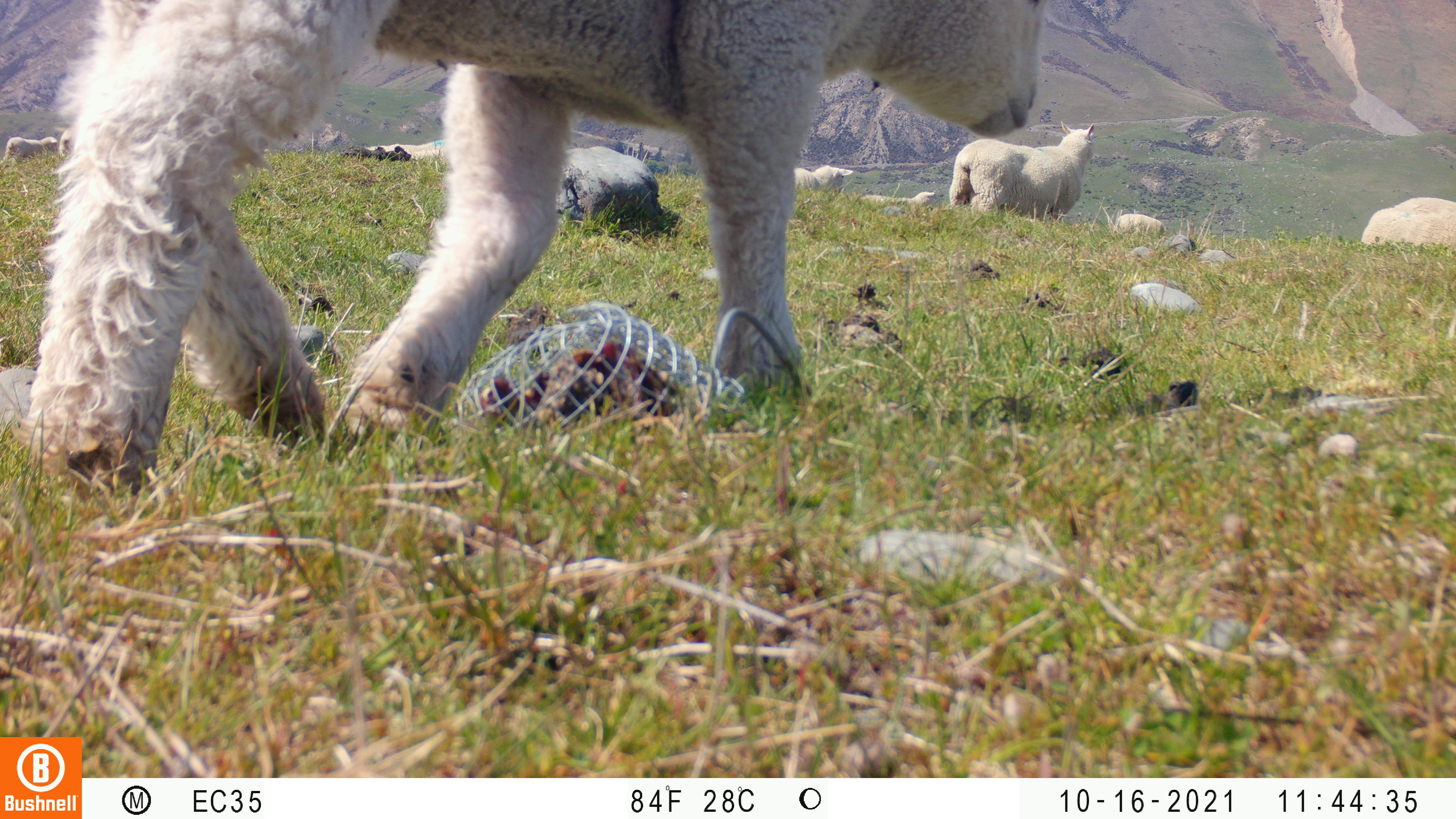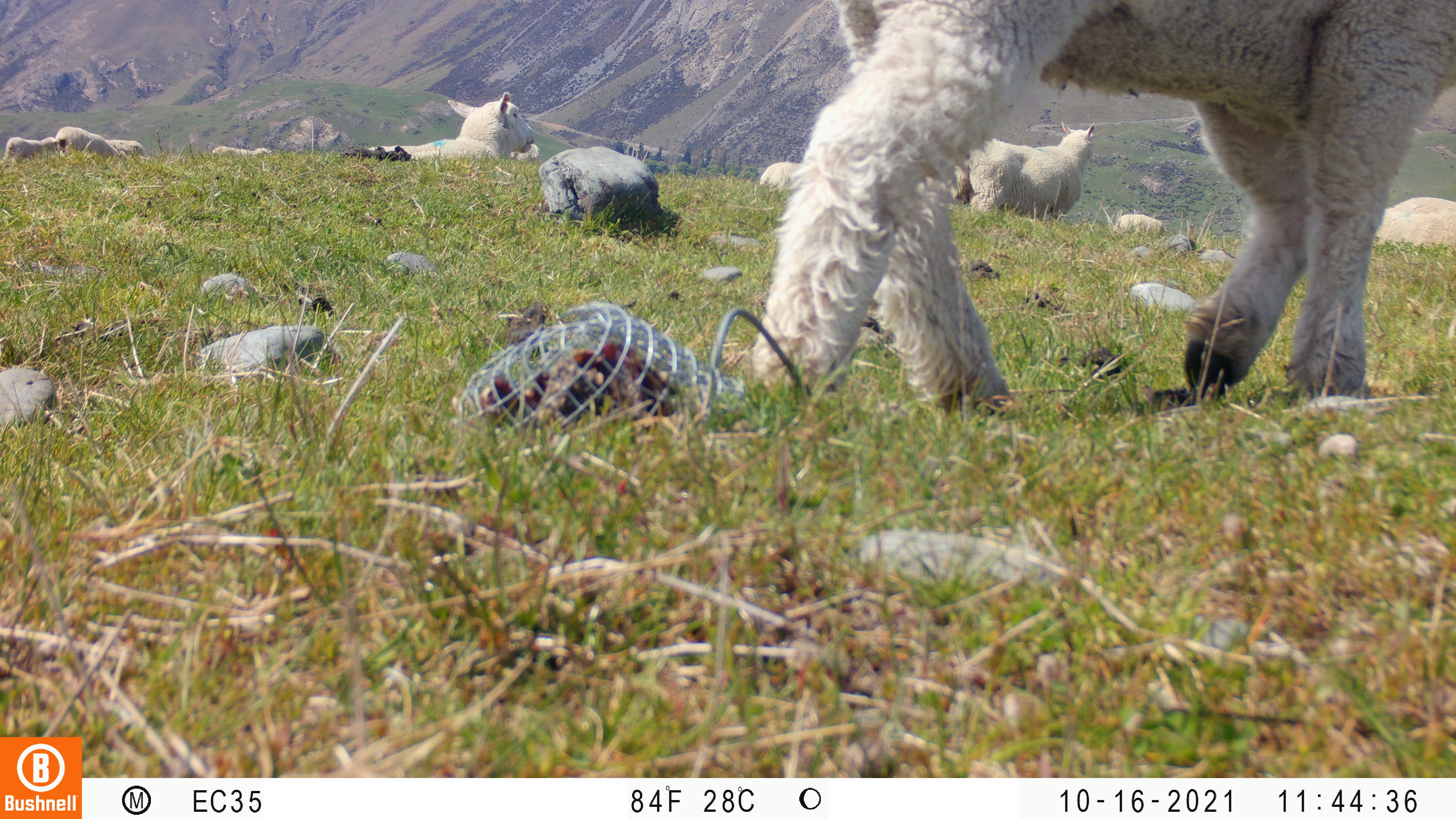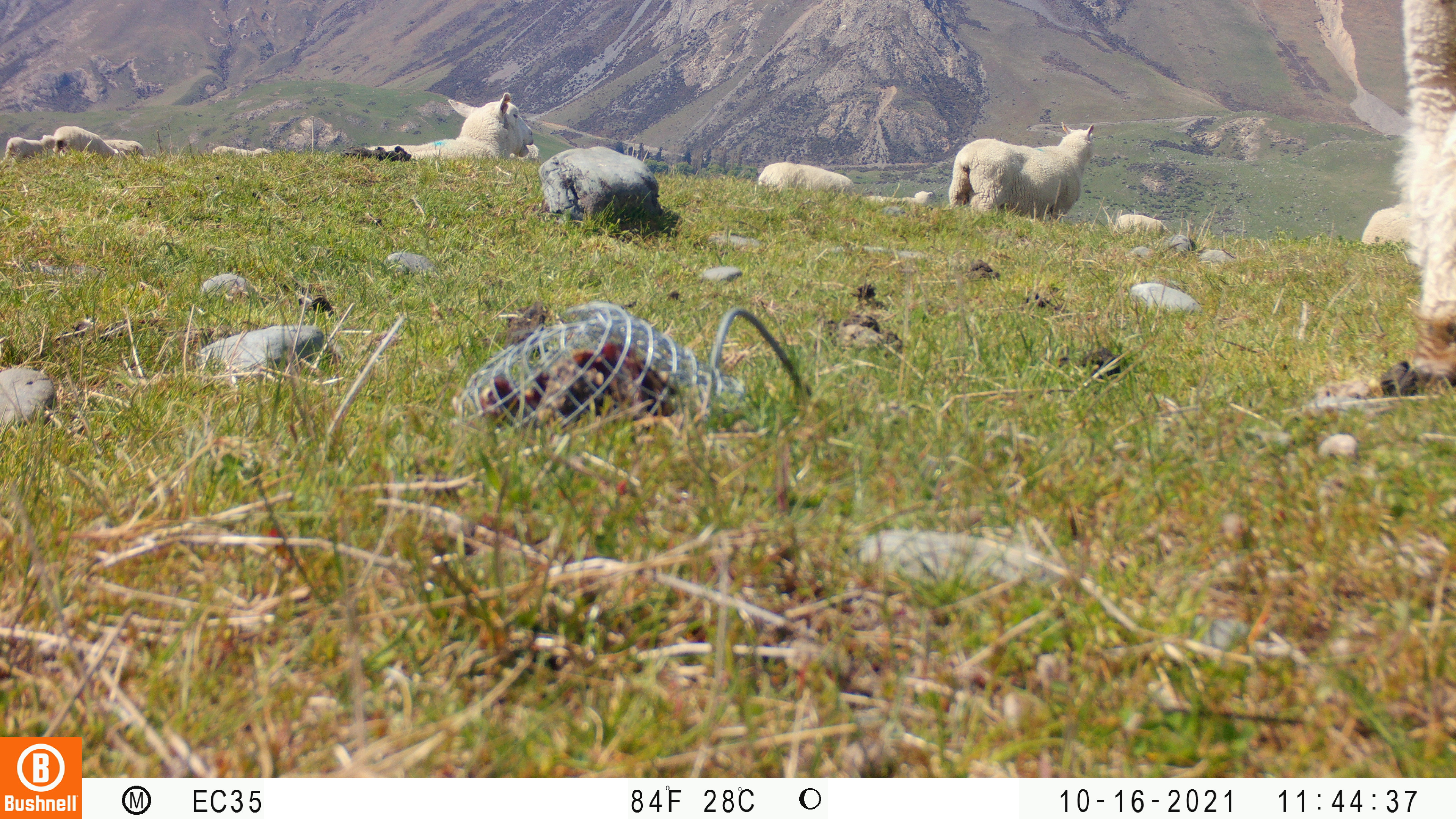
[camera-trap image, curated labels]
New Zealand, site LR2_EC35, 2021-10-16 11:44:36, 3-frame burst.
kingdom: Animalia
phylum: Chordata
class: Mammalia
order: Artiodactyla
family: Bovidae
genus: Bos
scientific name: Bos taurus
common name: domestic cow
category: cow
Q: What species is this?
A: Cow (domestic cow) (Bos taurus).